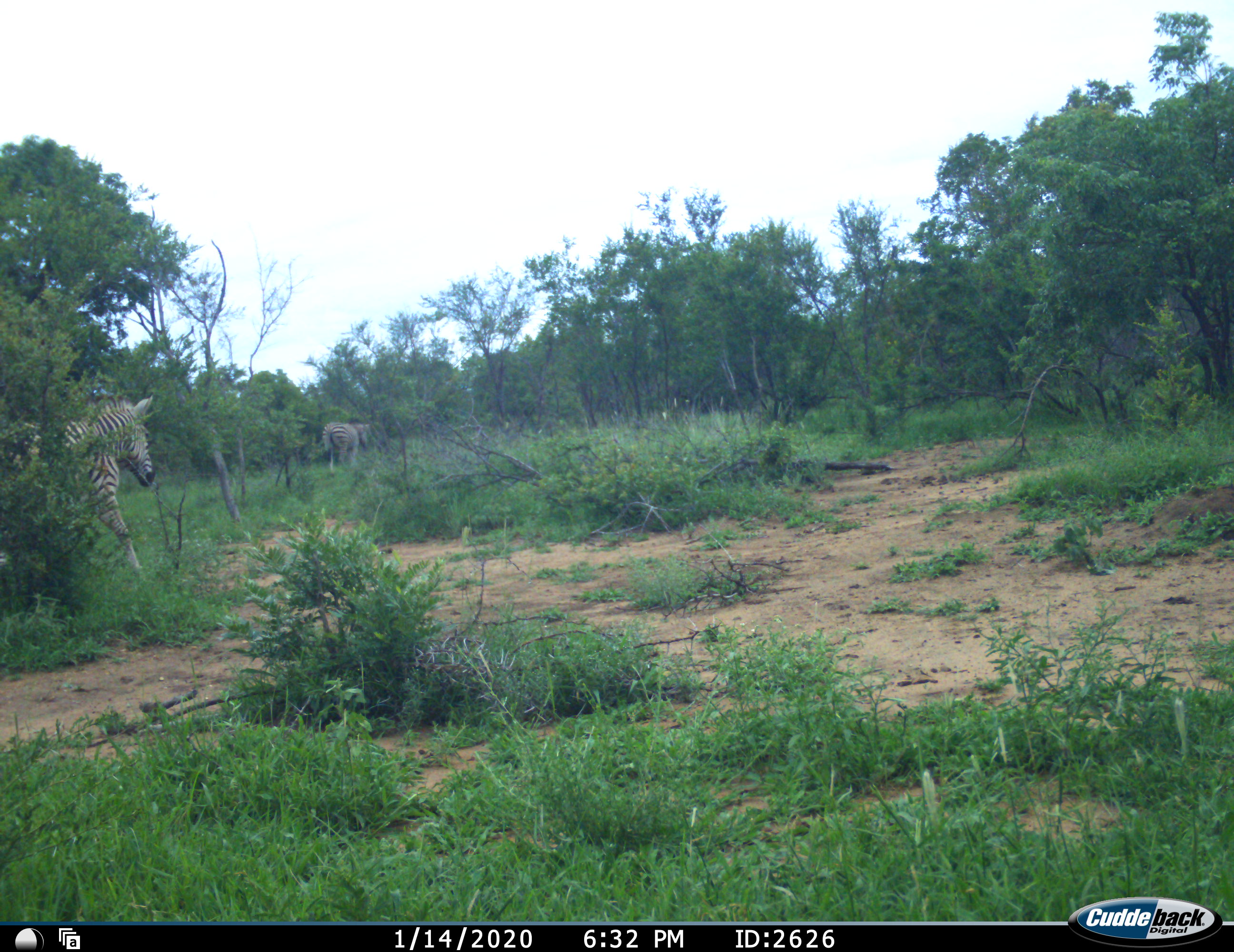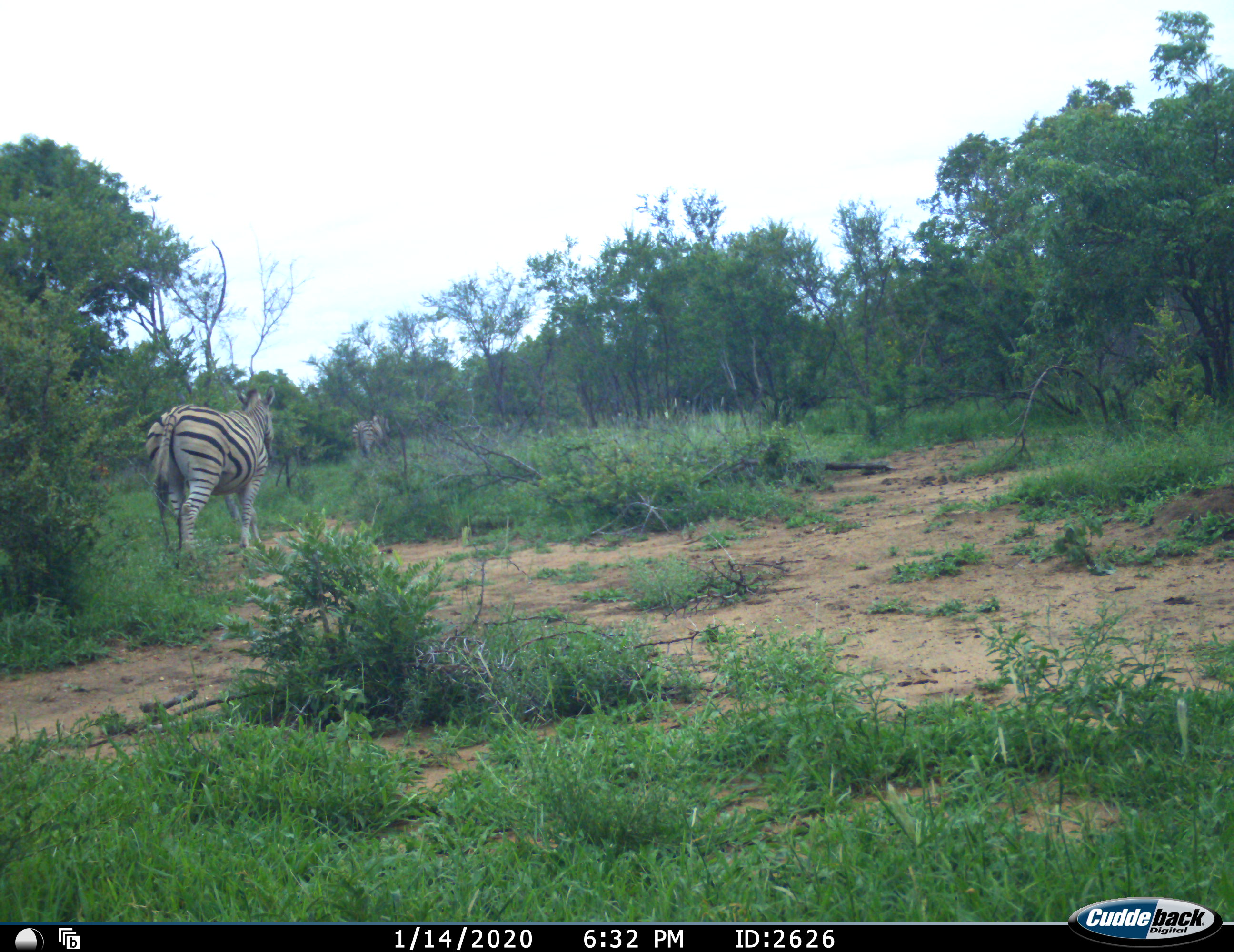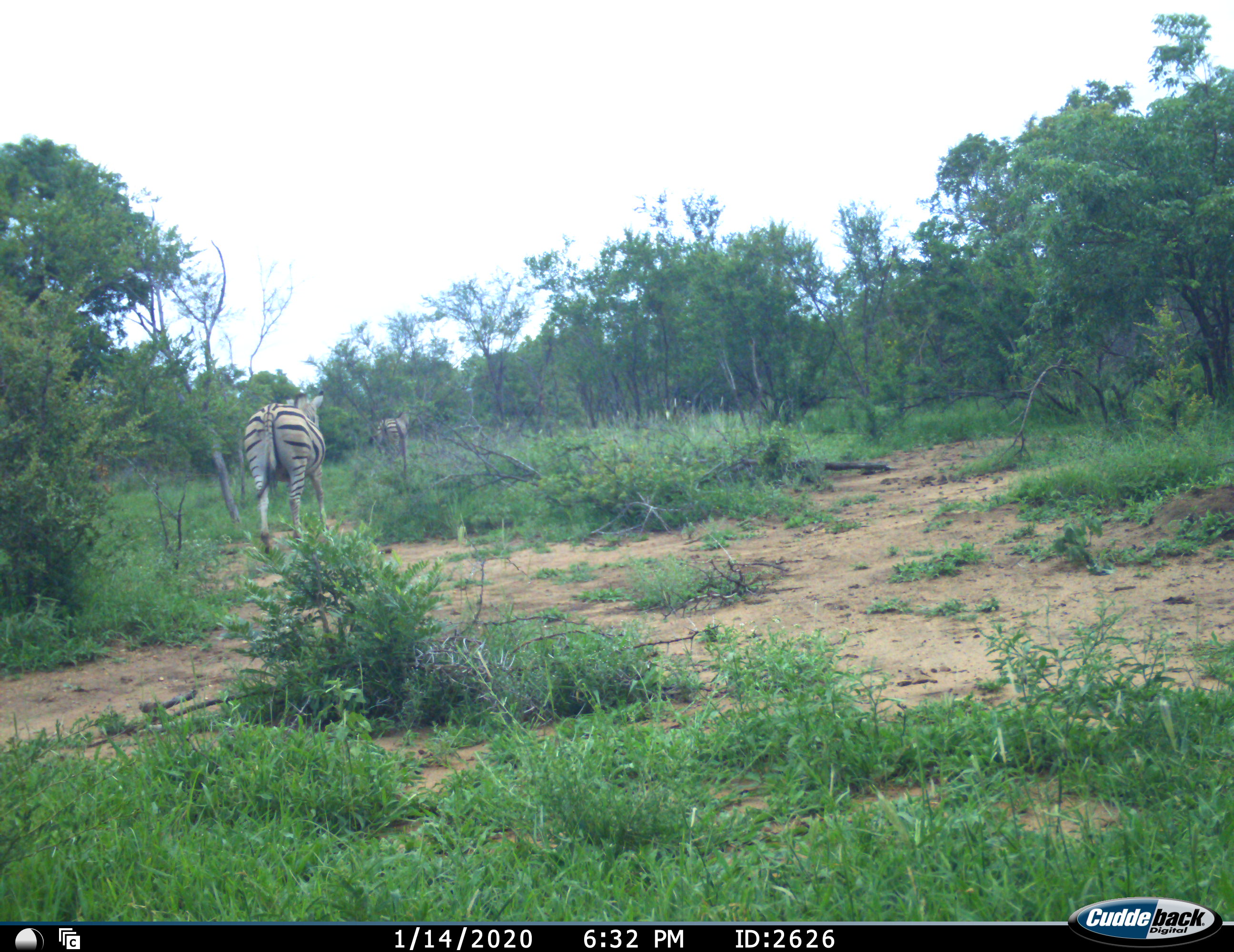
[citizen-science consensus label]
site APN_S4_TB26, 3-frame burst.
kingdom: Animalia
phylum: Chordata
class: Mammalia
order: Perissodactyla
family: Equidae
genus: Equus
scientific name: Equus quagga burchellii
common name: burchell's zebra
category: zebraburchells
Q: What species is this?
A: Zebraburchells (burchell's zebra) (Equus quagga burchellii).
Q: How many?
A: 2.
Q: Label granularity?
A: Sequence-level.